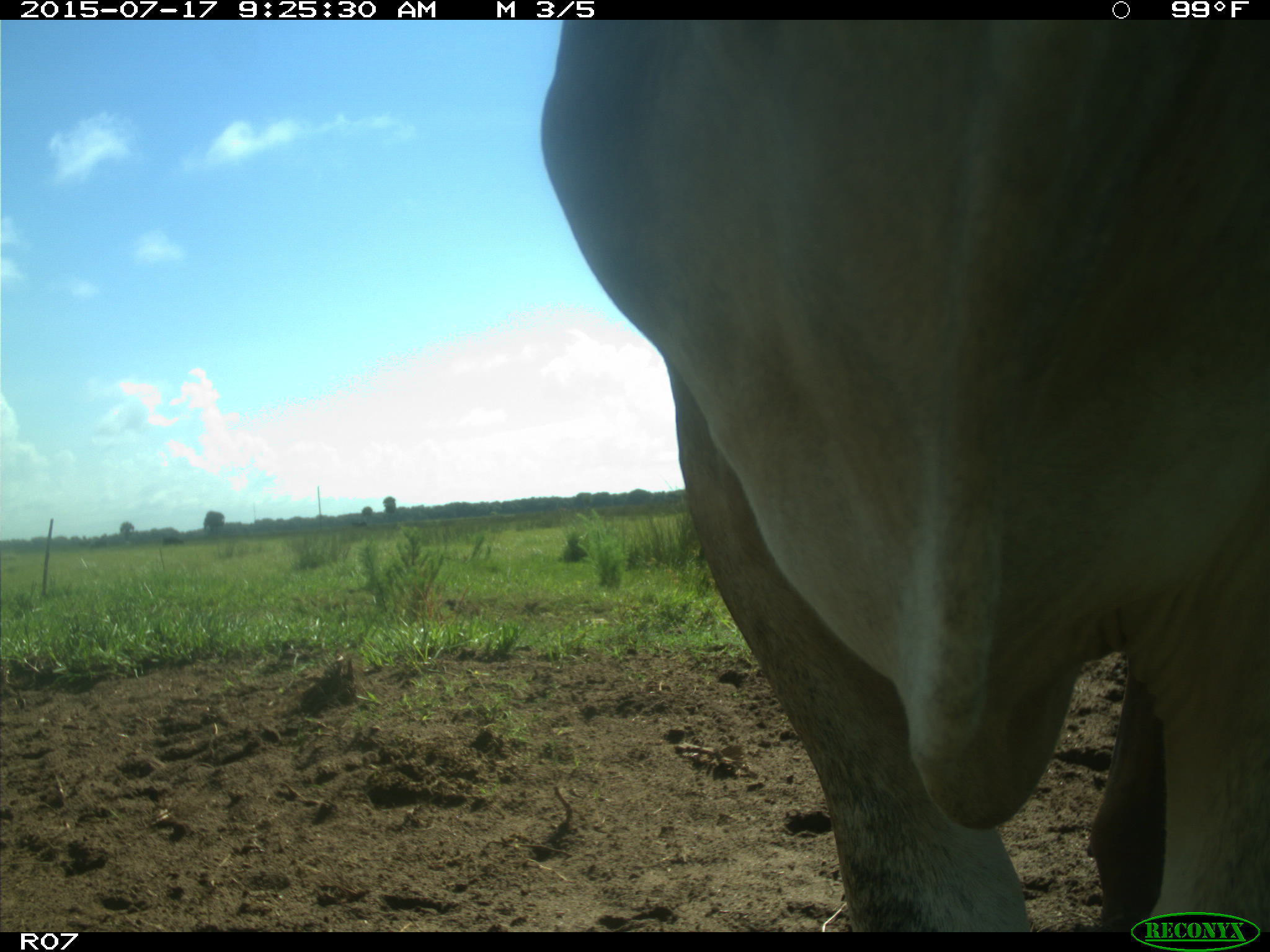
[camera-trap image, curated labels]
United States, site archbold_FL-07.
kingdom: Animalia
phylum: Chordata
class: Mammalia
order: Artiodactyla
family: Bovidae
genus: Bos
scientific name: Bos taurus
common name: domestic cow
Bos taurus (domestic cow).